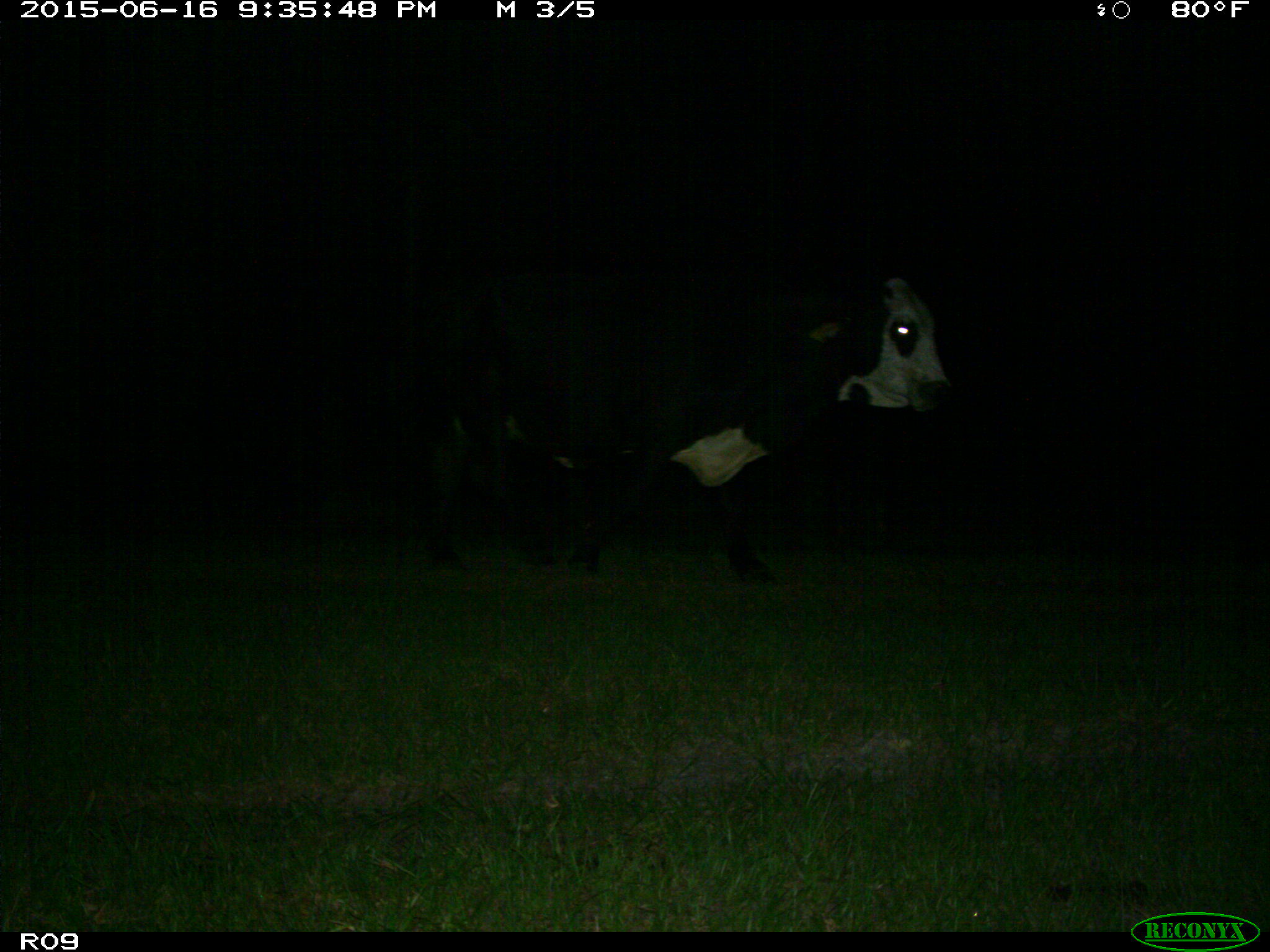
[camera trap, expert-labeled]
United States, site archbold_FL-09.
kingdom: Animalia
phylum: Chordata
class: Mammalia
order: Artiodactyla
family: Bovidae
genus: Bos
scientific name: Bos taurus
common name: domestic cow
Bos taurus (domestic cow).